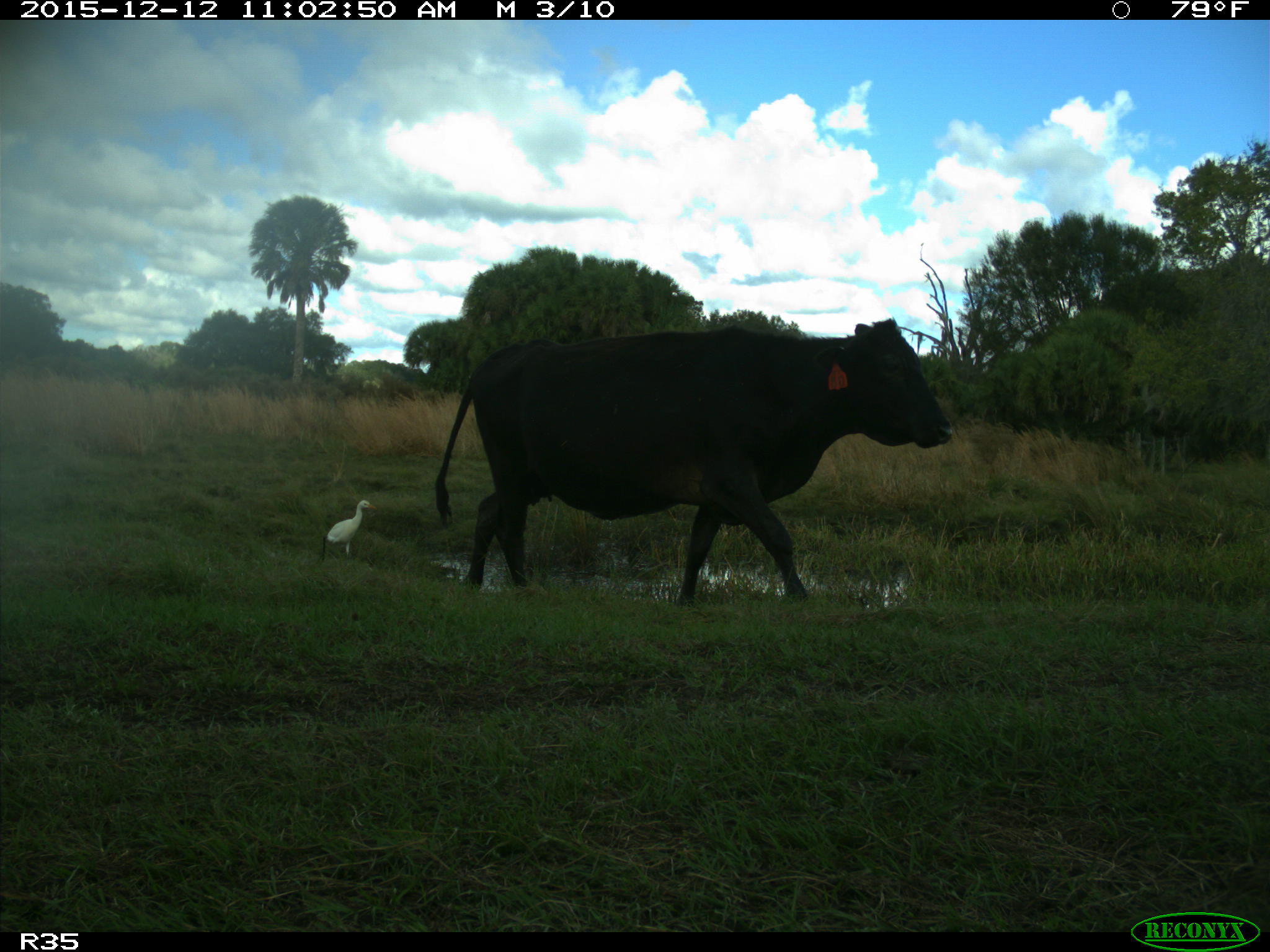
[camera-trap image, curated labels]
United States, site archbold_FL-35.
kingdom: Animalia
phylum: Chordata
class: Mammalia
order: Artiodactyla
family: Bovidae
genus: Bos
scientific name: Bos taurus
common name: domestic cow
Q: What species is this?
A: Bos taurus (domestic cow).